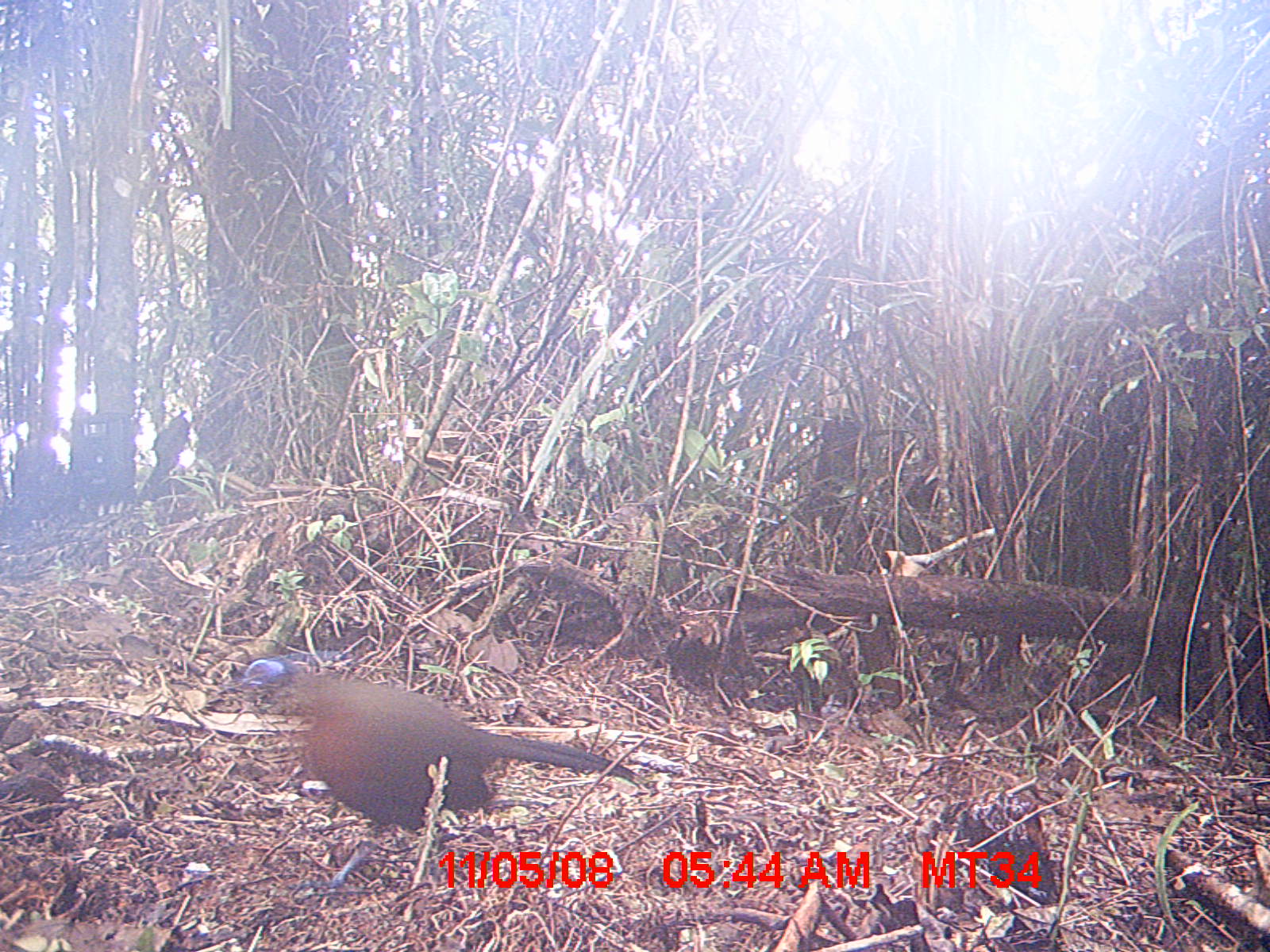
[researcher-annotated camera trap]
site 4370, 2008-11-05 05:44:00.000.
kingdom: Animalia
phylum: Chordata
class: Aves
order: Cuculiformes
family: Cuculidae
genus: Coua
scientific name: Coua serriana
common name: red-breasted coua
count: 1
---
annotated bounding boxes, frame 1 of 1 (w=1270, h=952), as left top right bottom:
coua serriana: 240 654 651 886